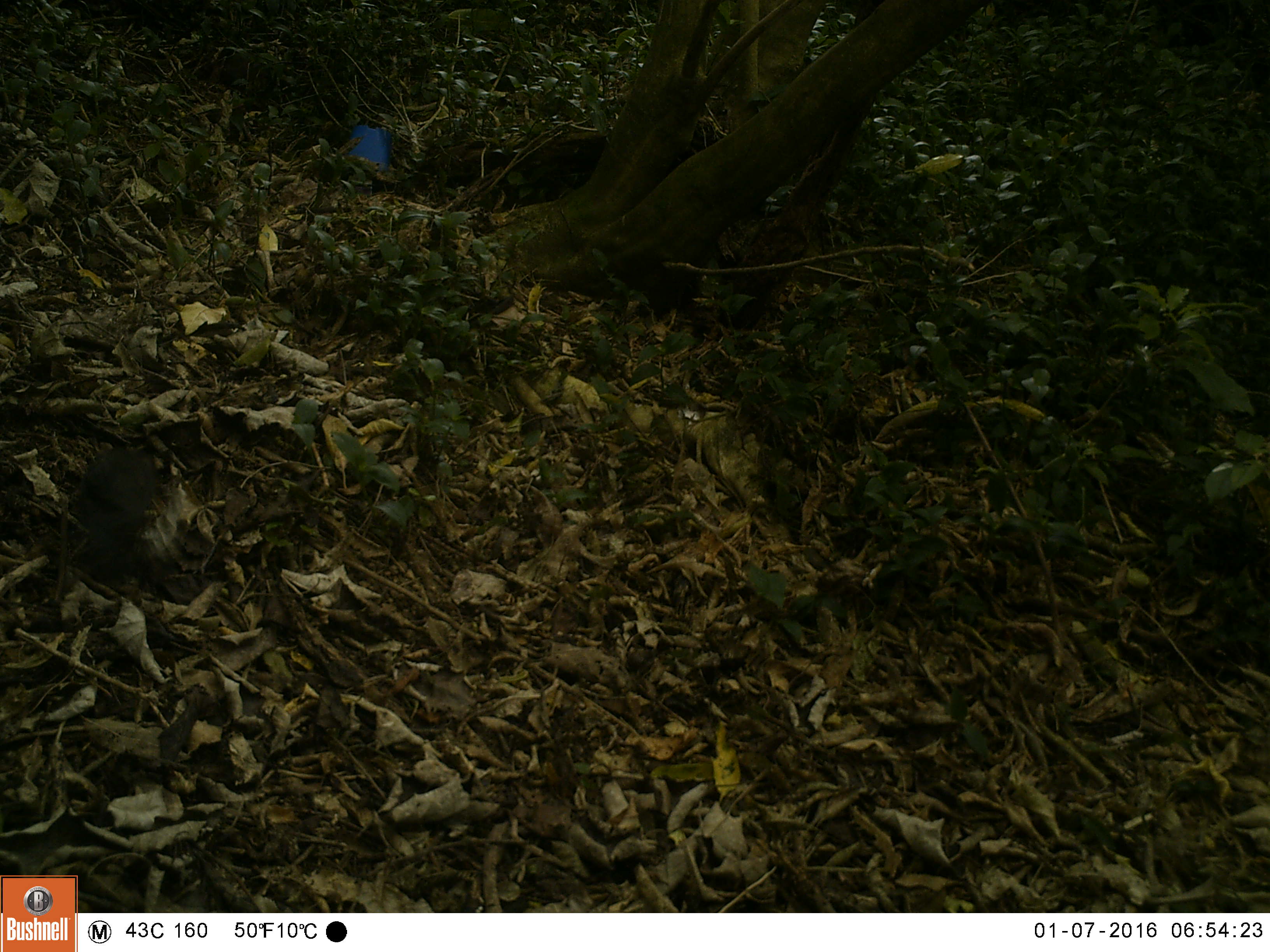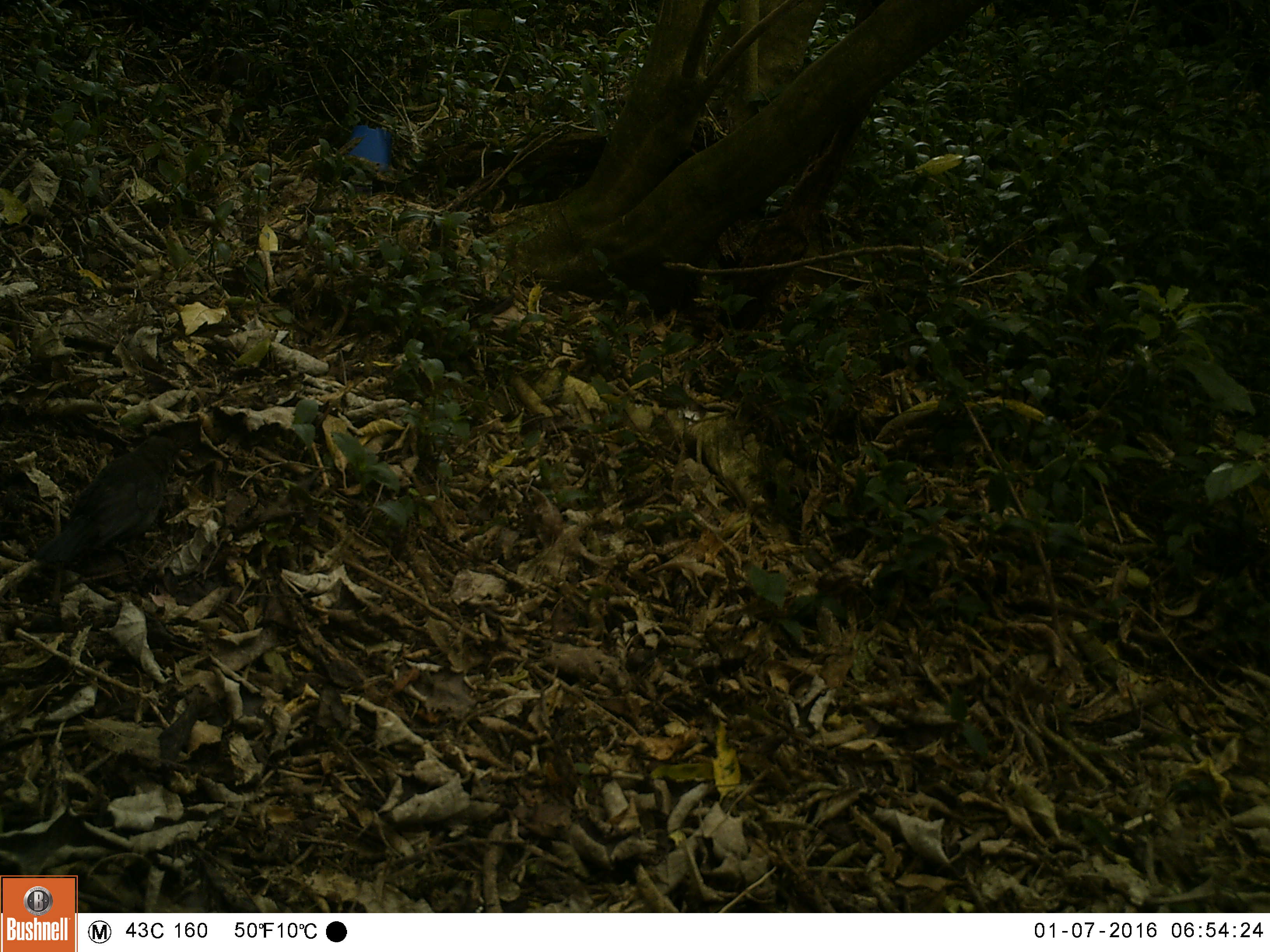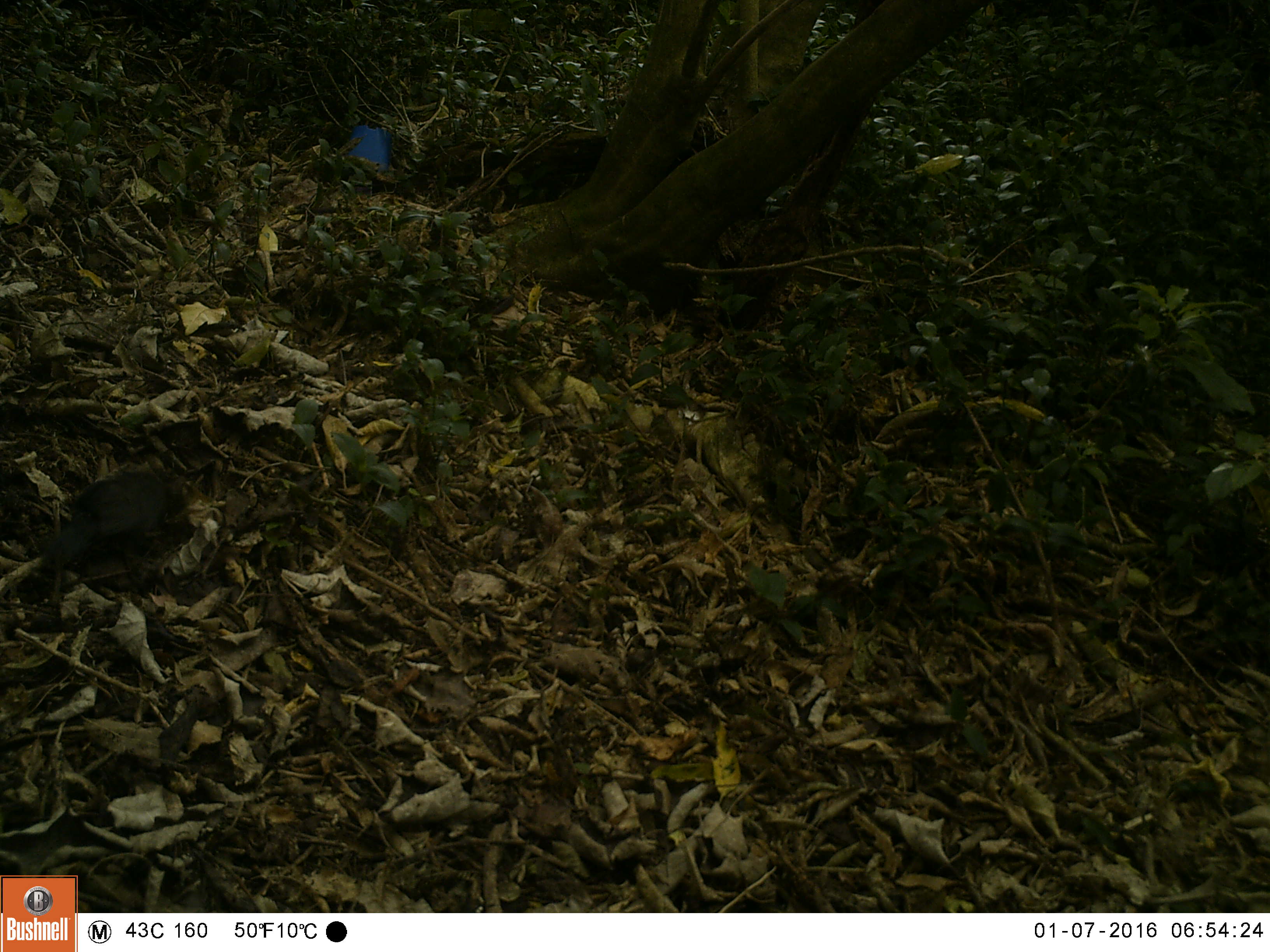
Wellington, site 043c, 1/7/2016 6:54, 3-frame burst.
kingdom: Animalia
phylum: Chordata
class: Aves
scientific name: Aves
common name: bird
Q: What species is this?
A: Bird (Aves).